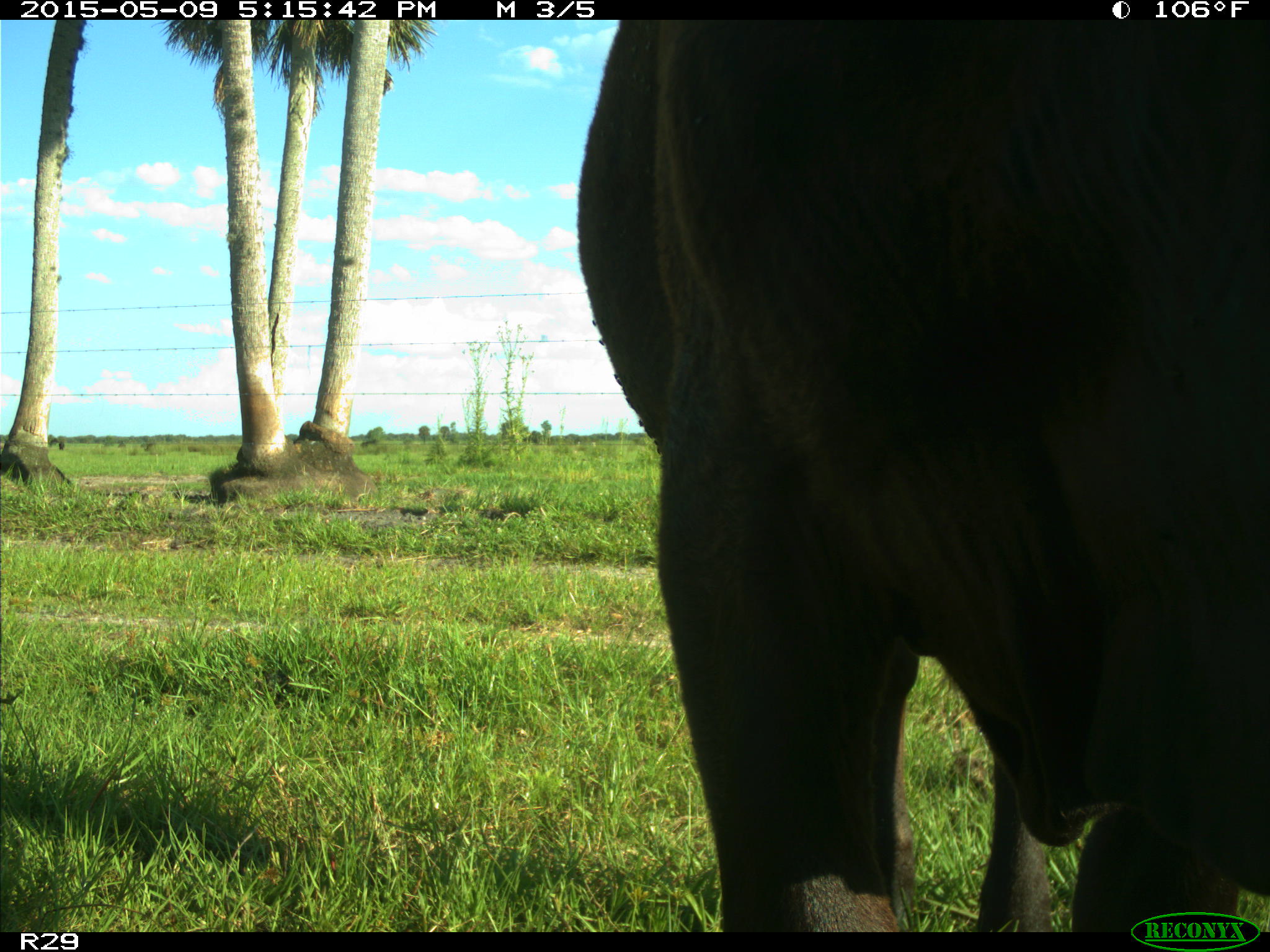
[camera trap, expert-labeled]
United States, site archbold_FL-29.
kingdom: Animalia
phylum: Chordata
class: Mammalia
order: Artiodactyla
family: Bovidae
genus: Bos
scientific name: Bos taurus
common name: domestic cow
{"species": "Bos taurus (domestic cow)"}